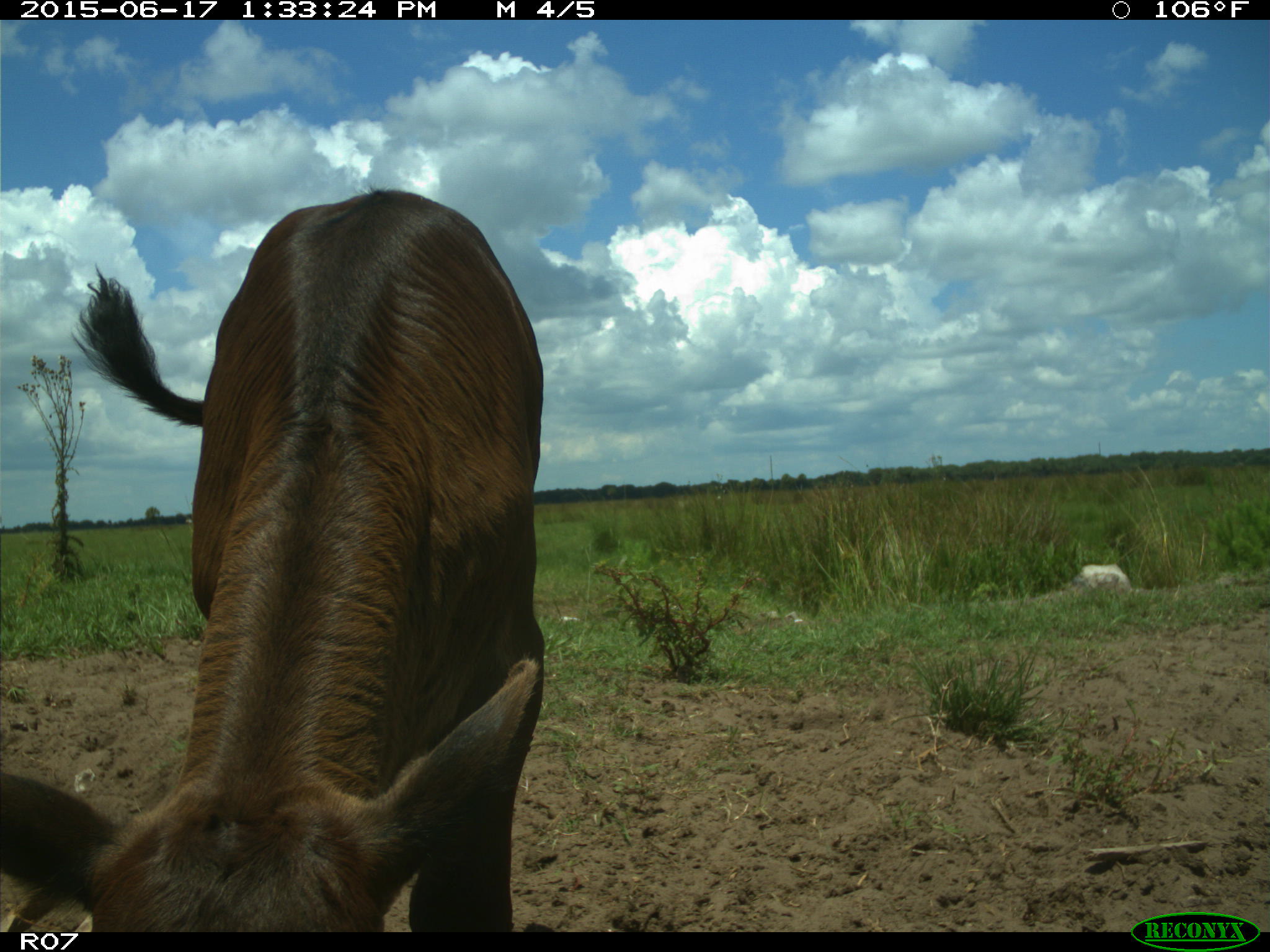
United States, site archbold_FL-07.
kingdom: Animalia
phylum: Chordata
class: Mammalia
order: Artiodactyla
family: Bovidae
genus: Bos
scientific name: Bos taurus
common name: domestic cow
Bos taurus (domestic cow).